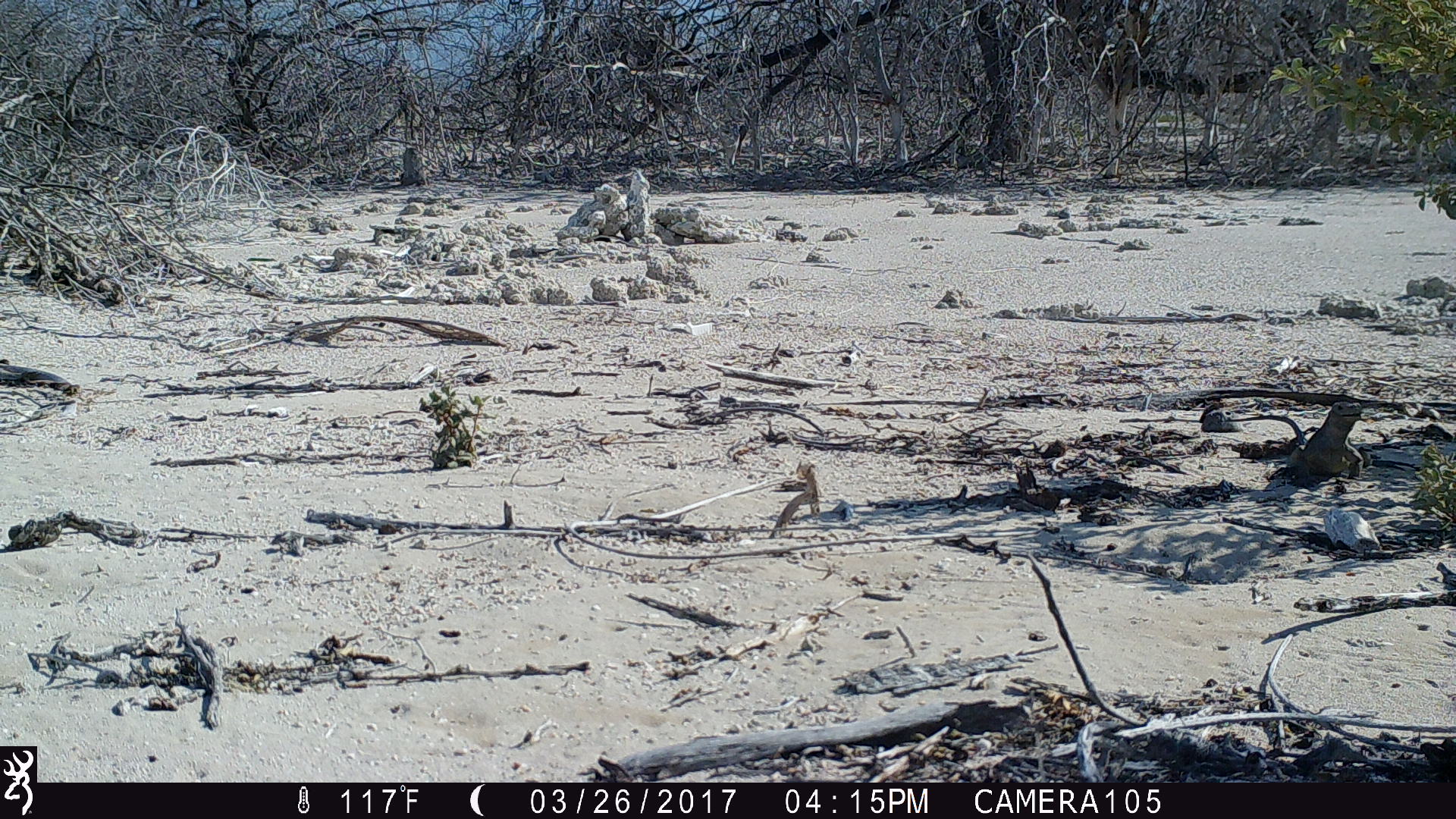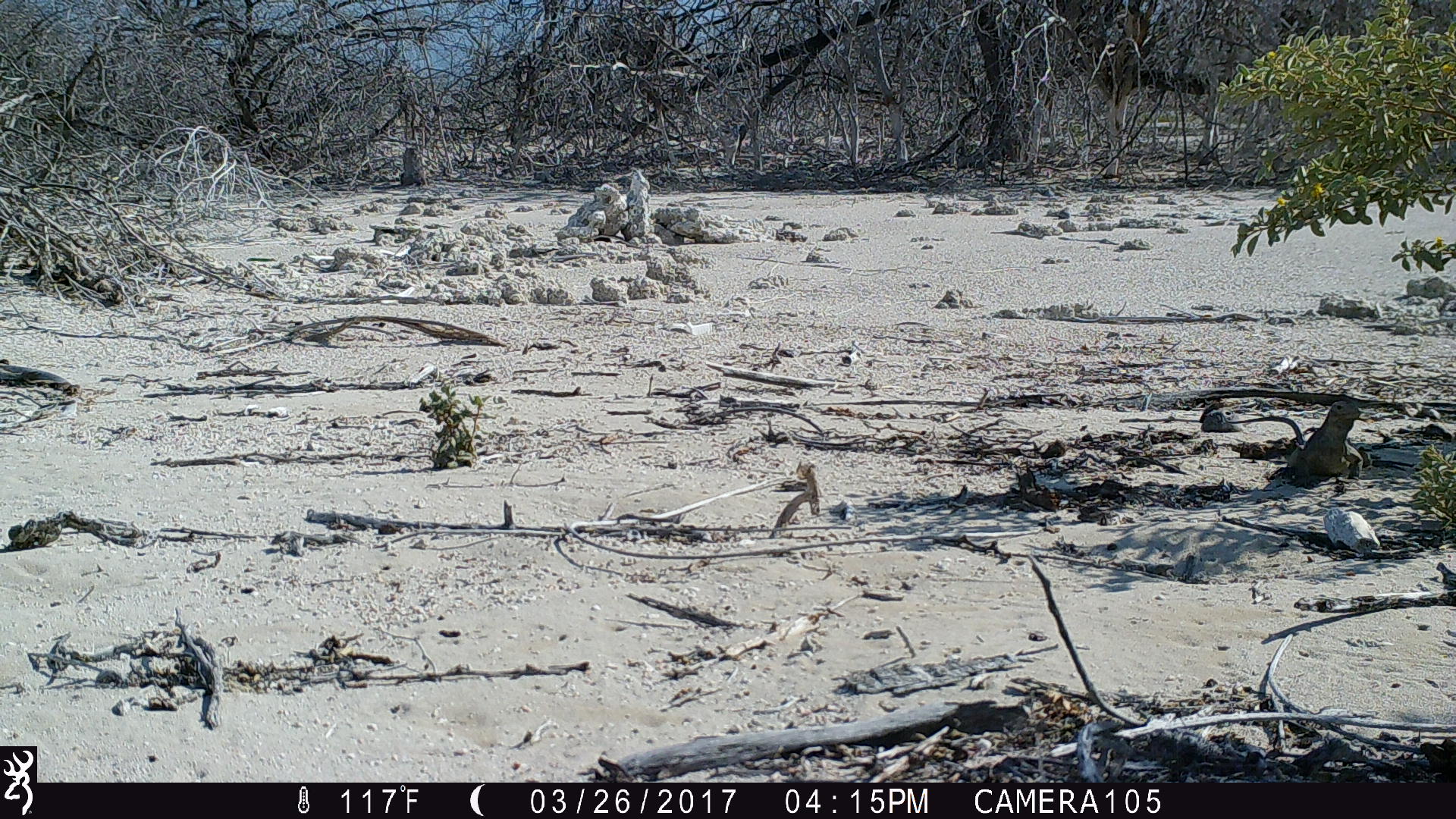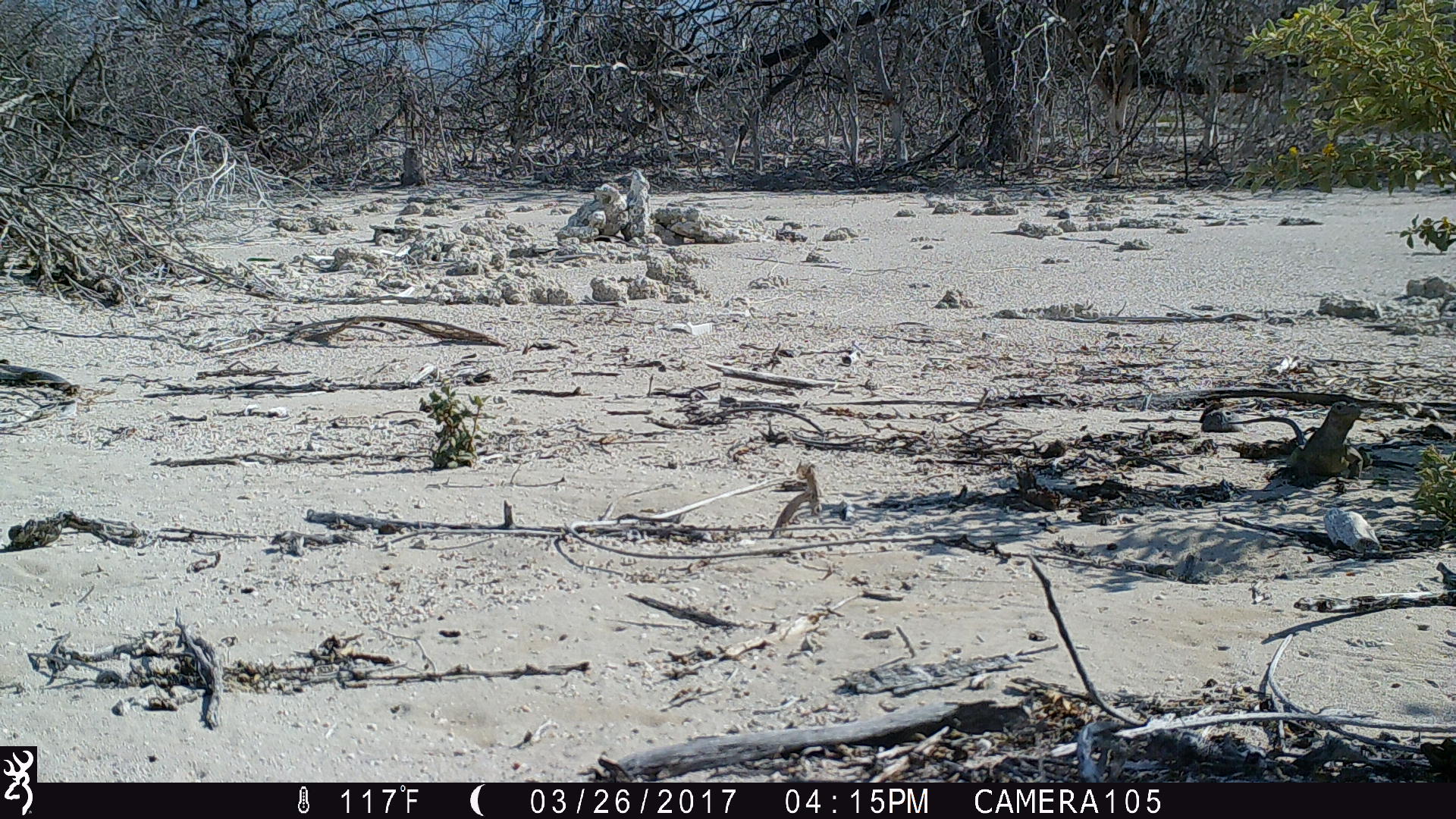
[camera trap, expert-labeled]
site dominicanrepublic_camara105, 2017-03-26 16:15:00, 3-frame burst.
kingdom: Animalia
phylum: Chordata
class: Reptilia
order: Squamata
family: Iguanidae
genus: Iguana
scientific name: Iguana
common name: typical iguanas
Iguana (typical iguanas).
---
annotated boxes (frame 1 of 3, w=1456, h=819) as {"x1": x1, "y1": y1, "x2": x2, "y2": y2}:
iguana: {"x1": 1235, "y1": 394, "x2": 1380, "y2": 490}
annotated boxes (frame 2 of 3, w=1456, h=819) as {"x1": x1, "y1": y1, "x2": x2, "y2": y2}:
iguana: {"x1": 1271, "y1": 402, "x2": 1365, "y2": 491}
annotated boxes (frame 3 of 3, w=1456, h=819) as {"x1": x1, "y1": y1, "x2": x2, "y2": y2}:
iguana: {"x1": 1241, "y1": 395, "x2": 1372, "y2": 488}